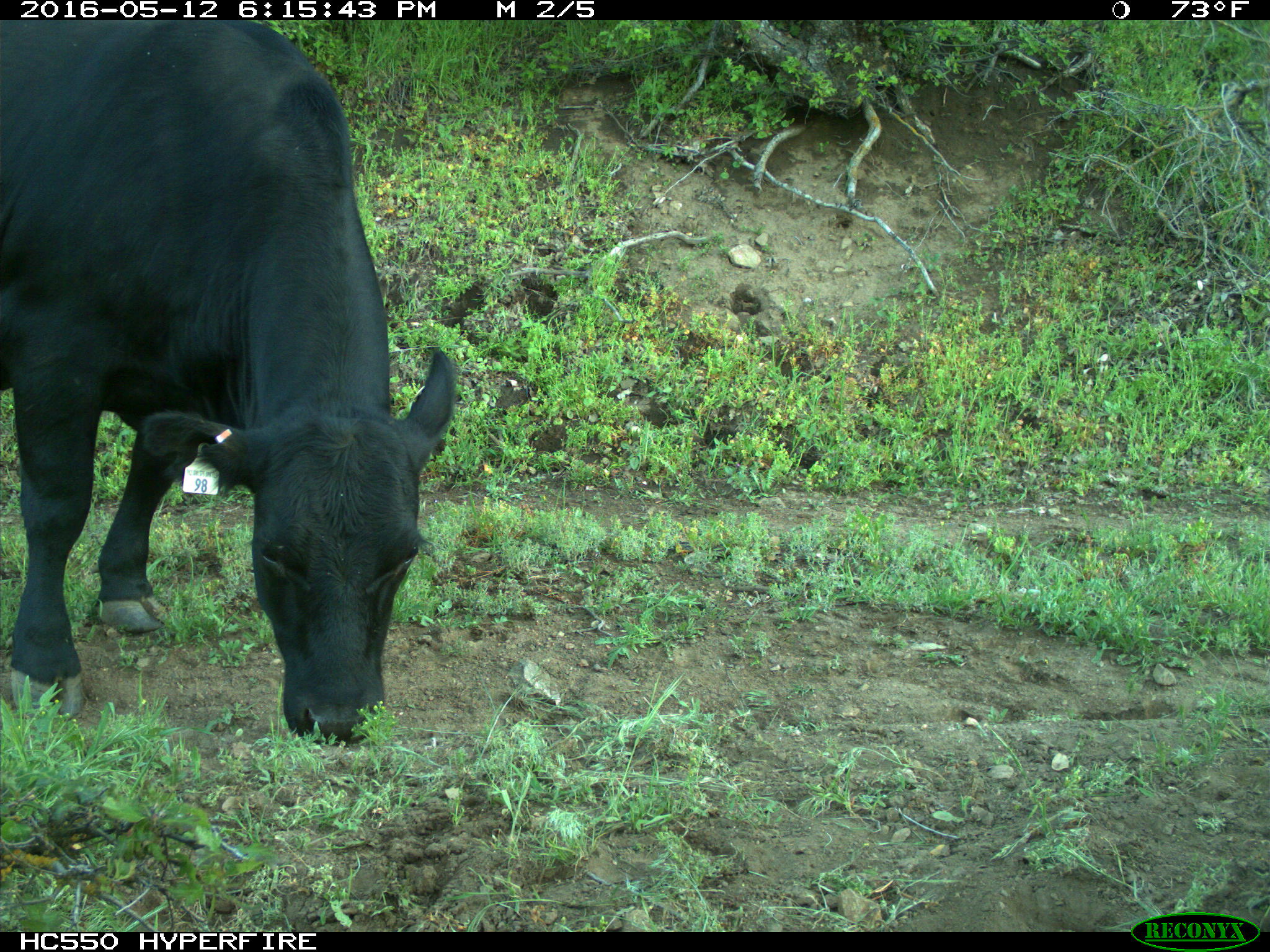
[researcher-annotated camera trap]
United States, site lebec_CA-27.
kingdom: Animalia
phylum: Chordata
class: Mammalia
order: Artiodactyla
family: Bovidae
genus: Bos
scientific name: Bos taurus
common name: domestic cow